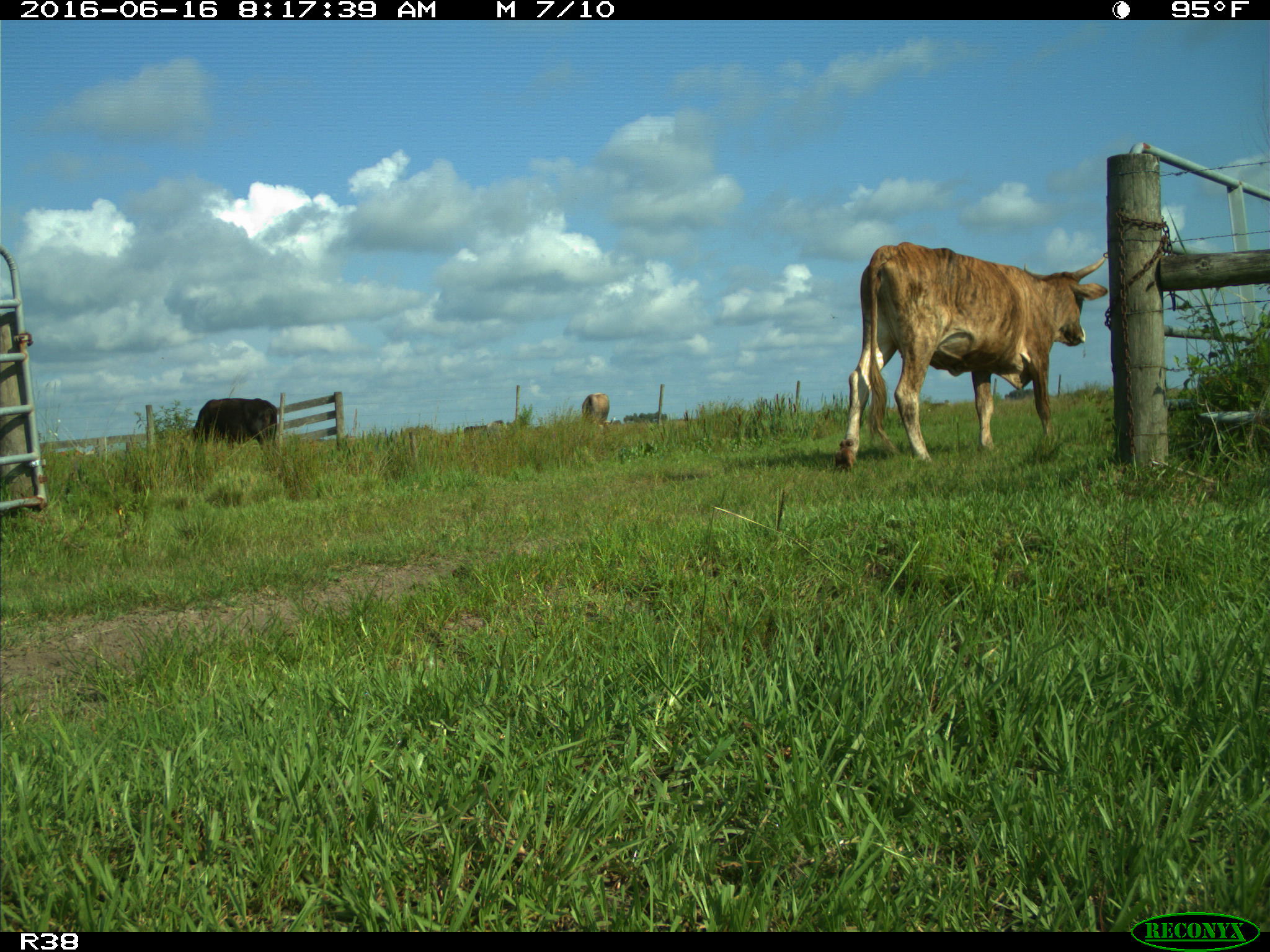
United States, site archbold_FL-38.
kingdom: Animalia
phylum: Chordata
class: Mammalia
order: Artiodactyla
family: Bovidae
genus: Bos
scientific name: Bos taurus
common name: domestic cow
Bos taurus (domestic cow).